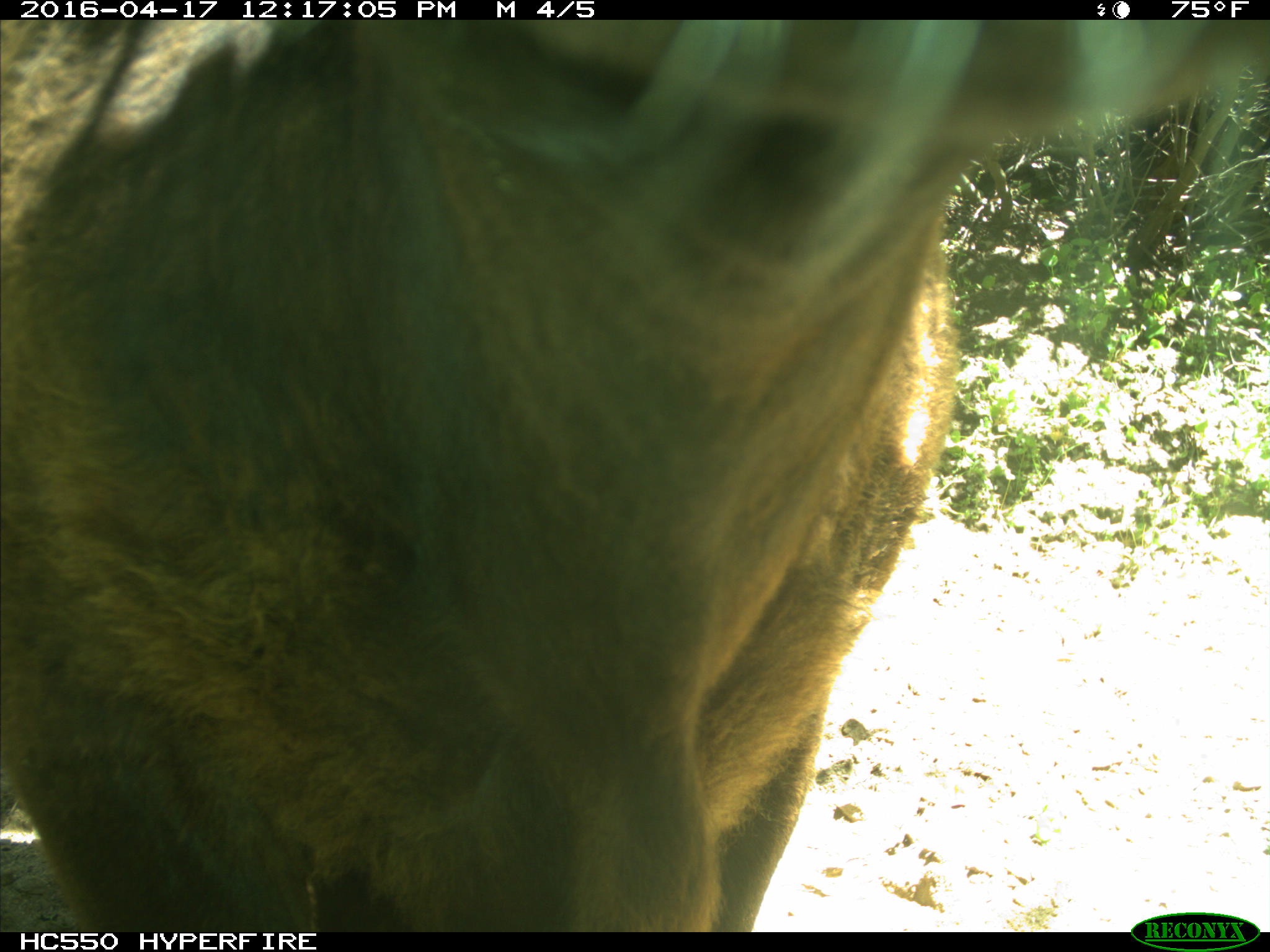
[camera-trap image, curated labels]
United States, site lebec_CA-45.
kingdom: Animalia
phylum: Chordata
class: Mammalia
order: Artiodactyla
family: Bovidae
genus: Bos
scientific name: Bos taurus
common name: domestic cow